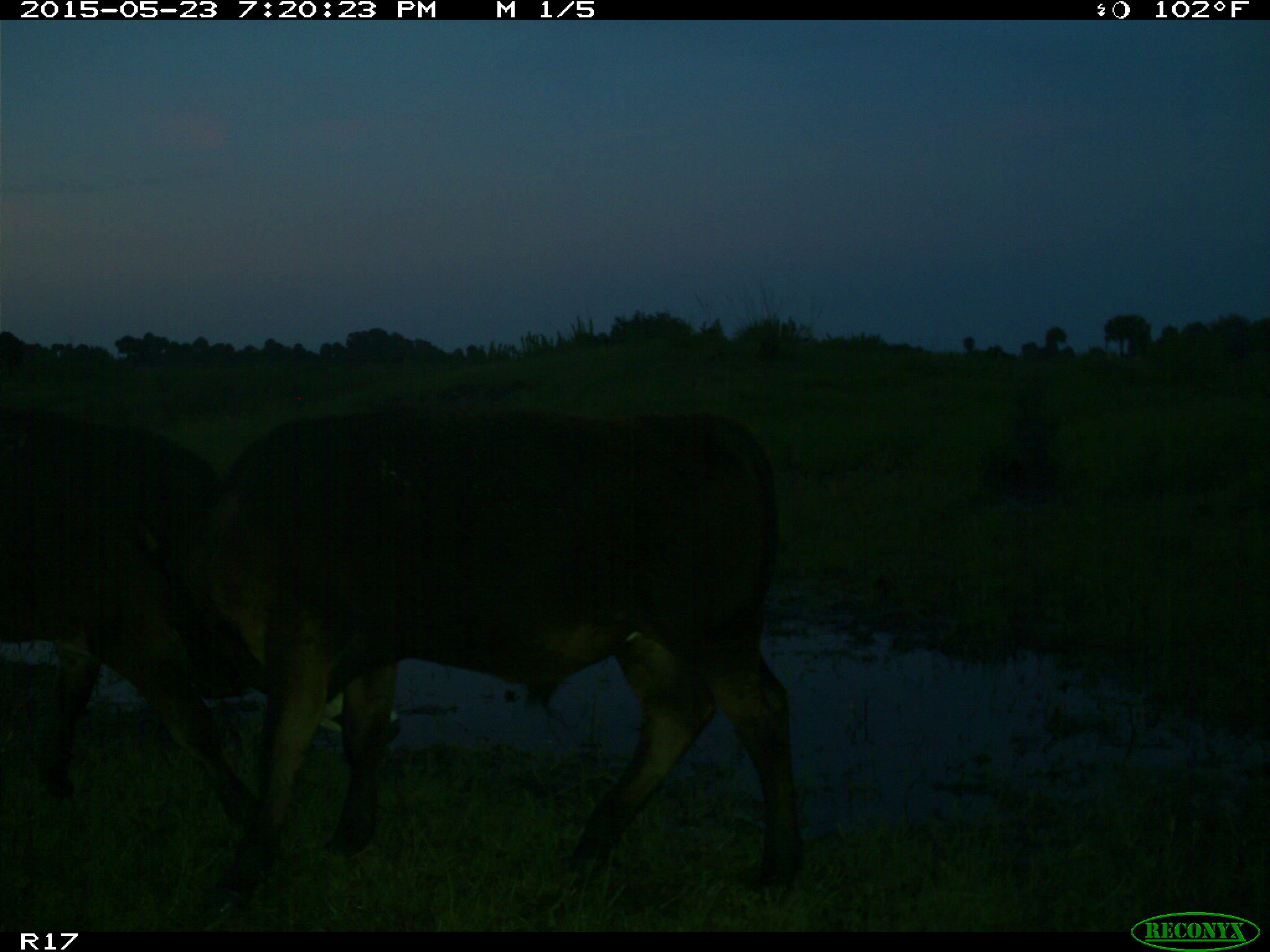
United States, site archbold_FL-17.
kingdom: Animalia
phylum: Chordata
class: Mammalia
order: Artiodactyla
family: Bovidae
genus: Bos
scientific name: Bos taurus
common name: domestic cow